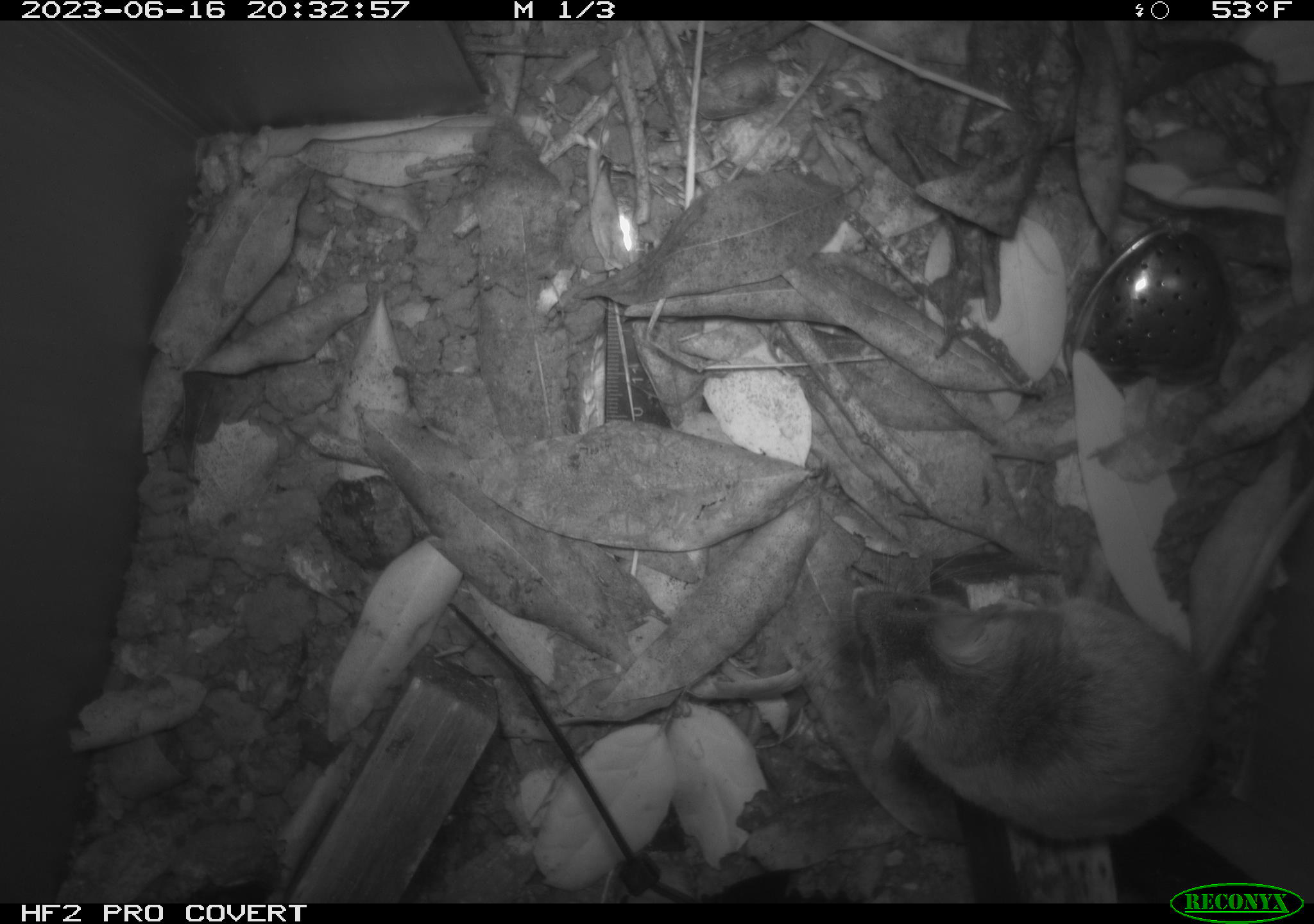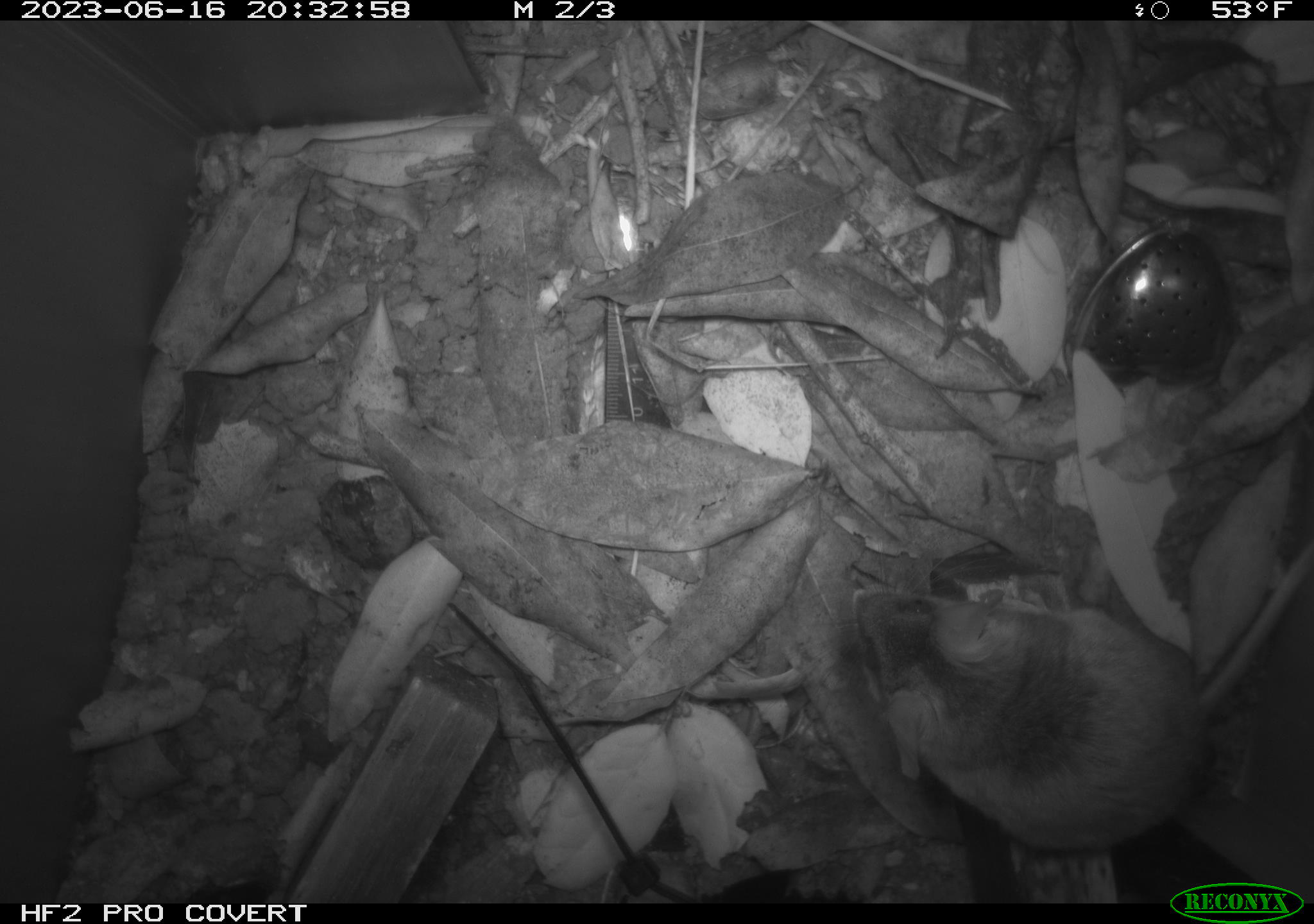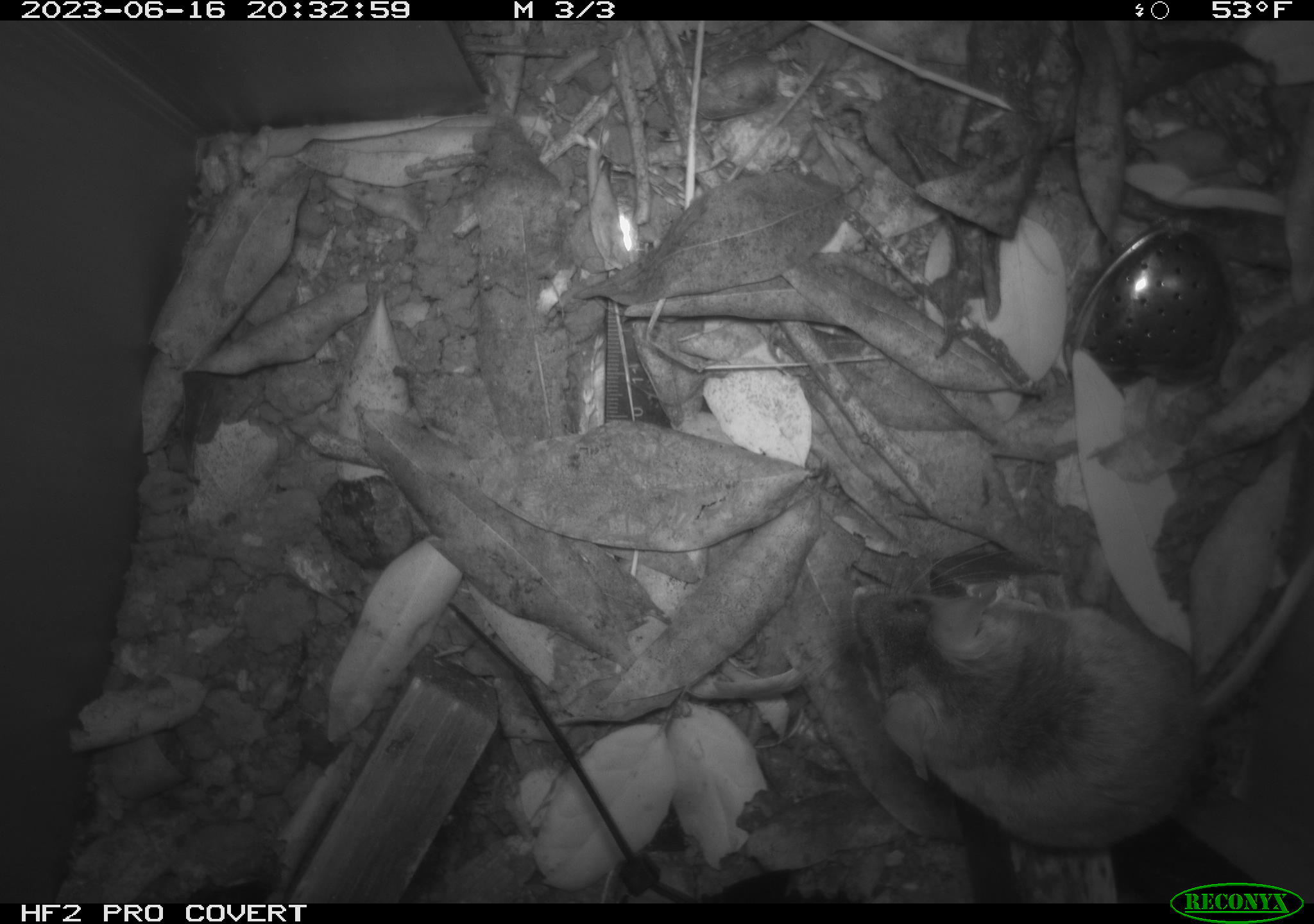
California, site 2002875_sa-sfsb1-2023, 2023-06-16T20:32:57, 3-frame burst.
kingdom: Animalia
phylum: Chordata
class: Mammalia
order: Rodentia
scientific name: Rodentia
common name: mouse species